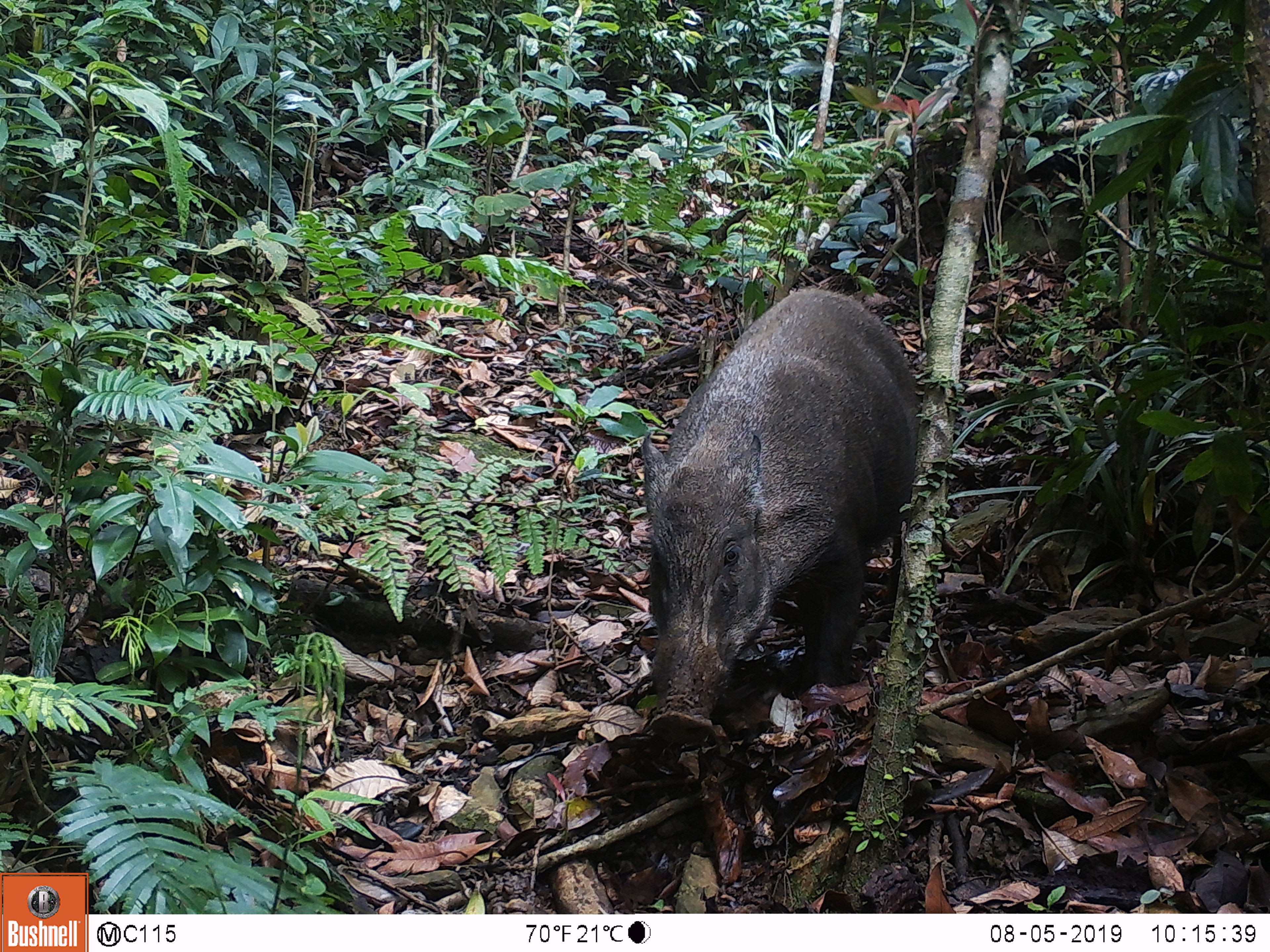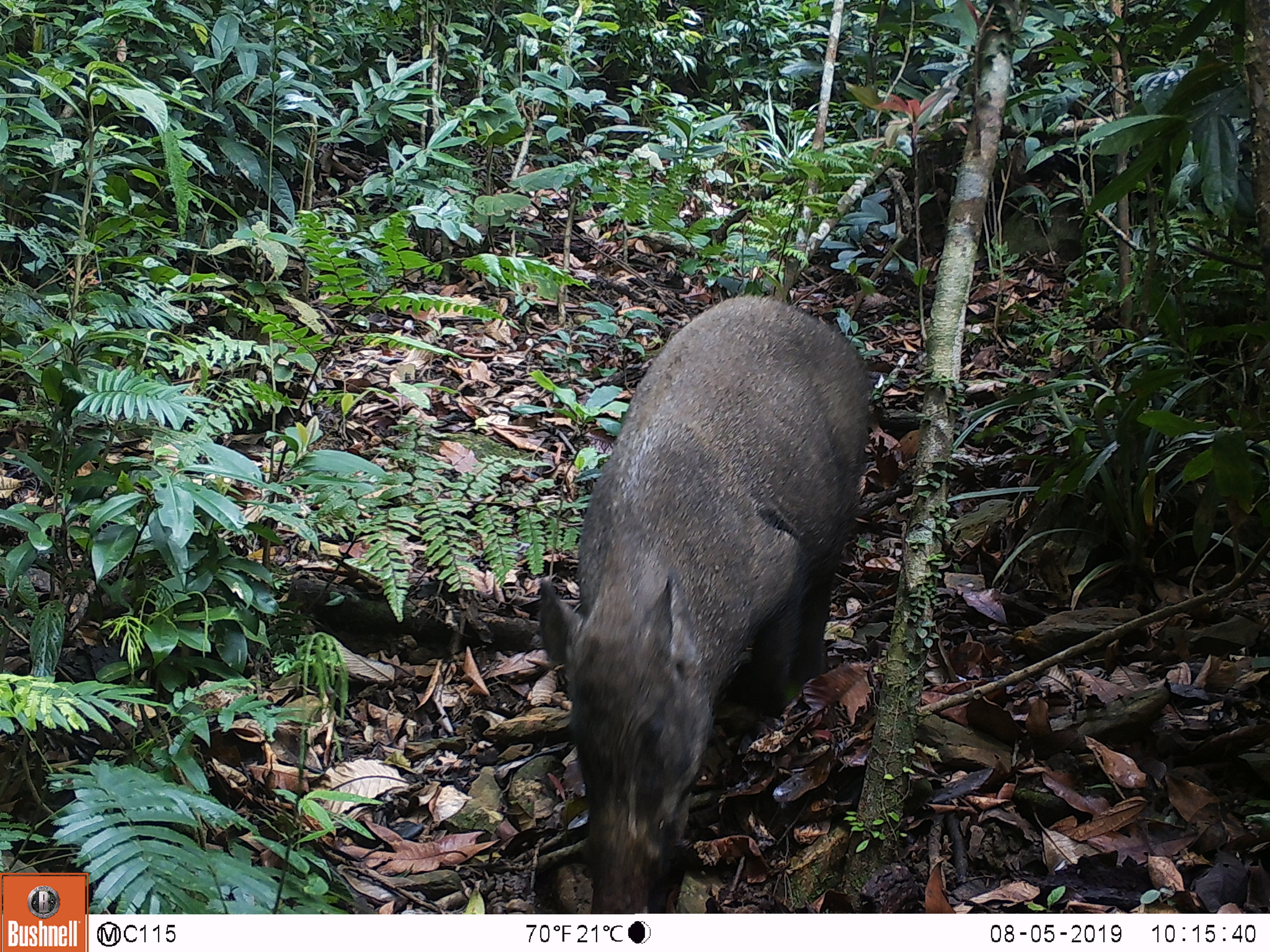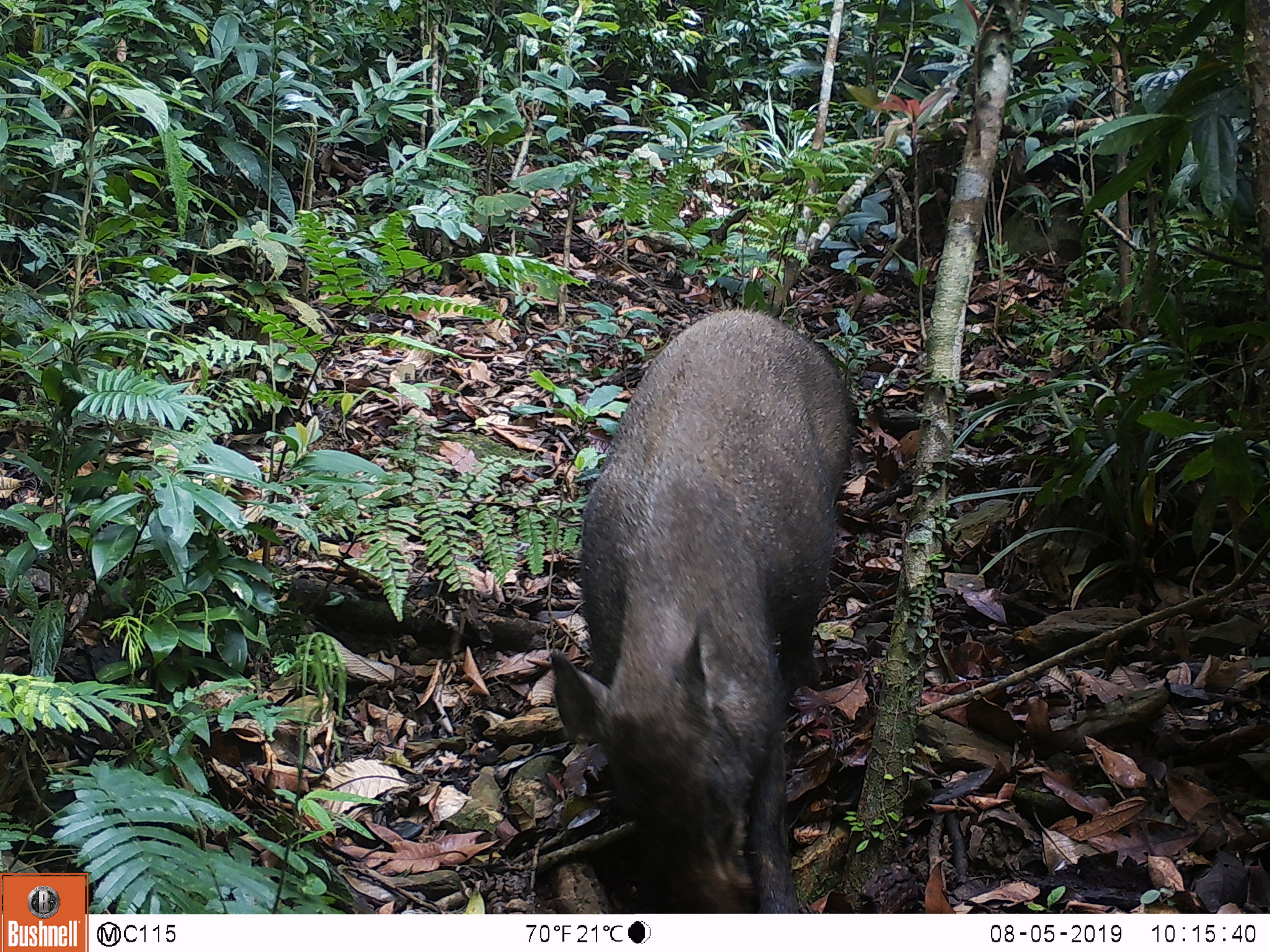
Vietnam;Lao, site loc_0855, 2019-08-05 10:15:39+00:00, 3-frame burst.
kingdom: Animalia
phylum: Chordata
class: Mammalia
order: Artiodactyla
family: Suidae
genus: Sus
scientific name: Sus scrofa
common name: eurasian wild pig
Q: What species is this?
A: Eurasian wild pig (Sus scrofa).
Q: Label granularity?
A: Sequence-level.